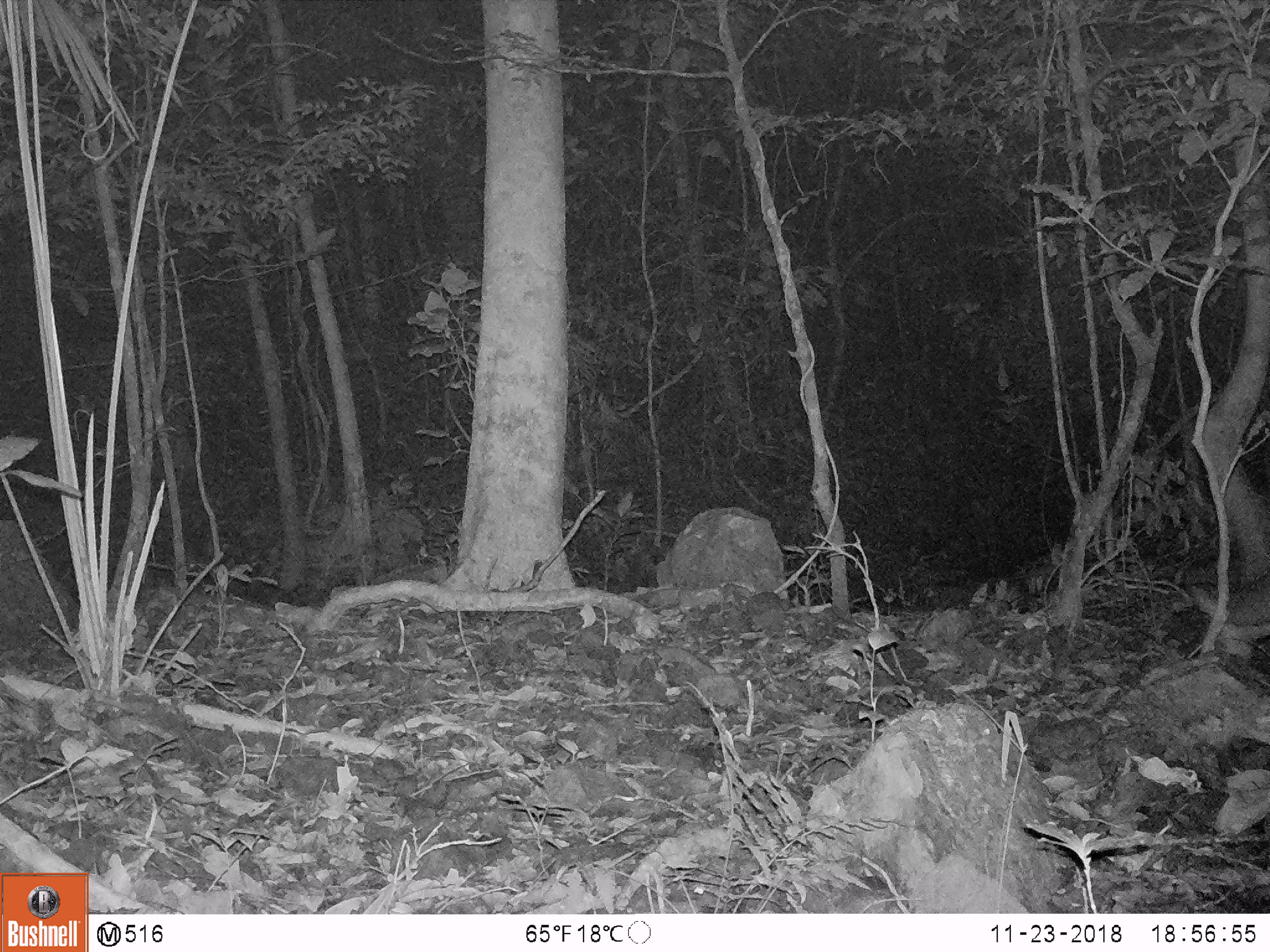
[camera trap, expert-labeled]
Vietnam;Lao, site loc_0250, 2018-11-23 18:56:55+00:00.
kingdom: Animalia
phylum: Chordata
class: Mammalia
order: Artiodactyla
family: Cervidae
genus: Muntiacus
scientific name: Muntiacus vuquangensis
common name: large-antlered muntjac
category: large antlered muntjac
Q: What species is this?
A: Large antlered muntjac (large-antlered muntjac) (Muntiacus vuquangensis).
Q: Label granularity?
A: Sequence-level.